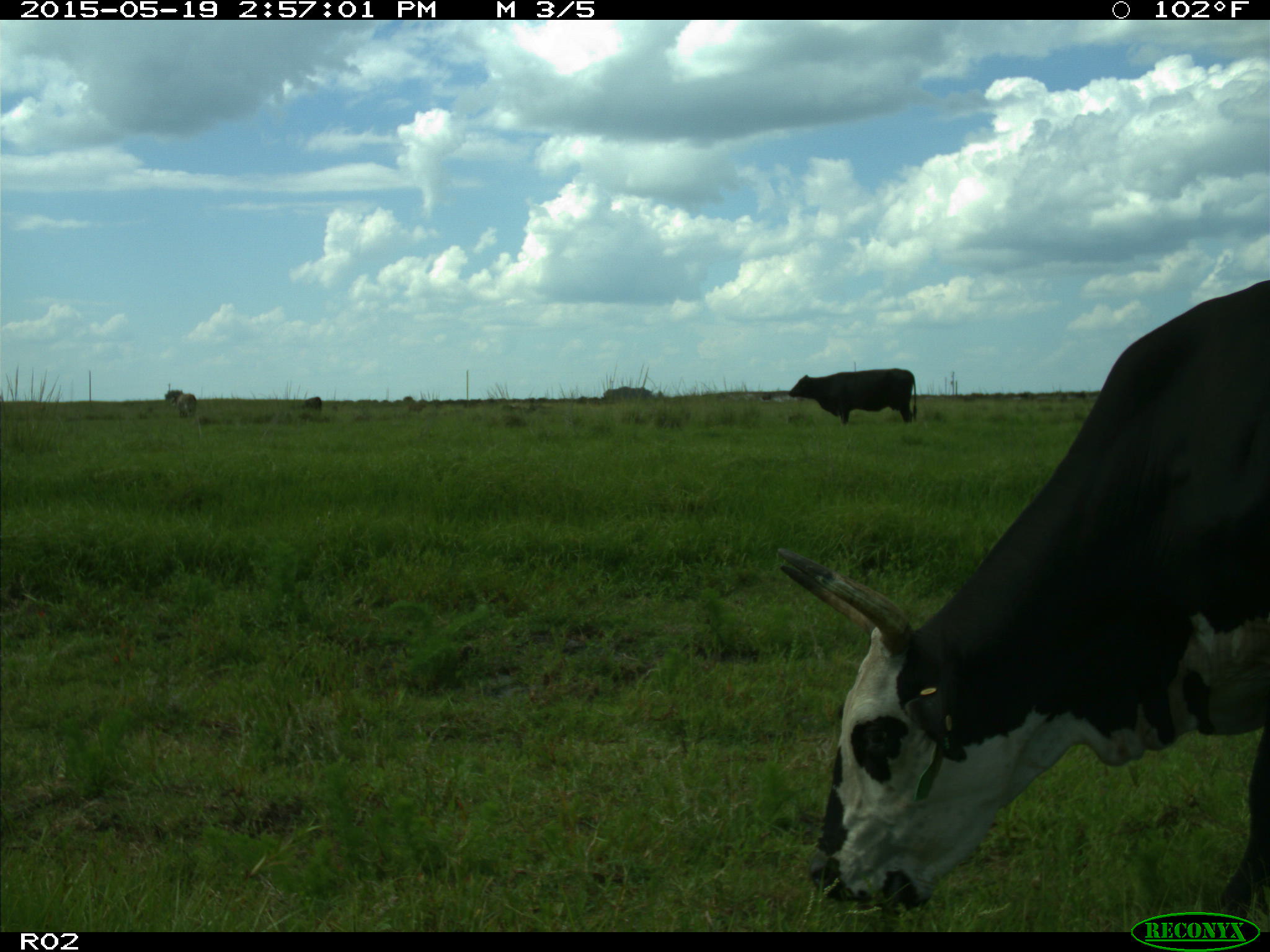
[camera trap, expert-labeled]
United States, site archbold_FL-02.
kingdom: Animalia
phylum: Chordata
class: Mammalia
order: Artiodactyla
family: Bovidae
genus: Bos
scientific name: Bos taurus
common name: domestic cow